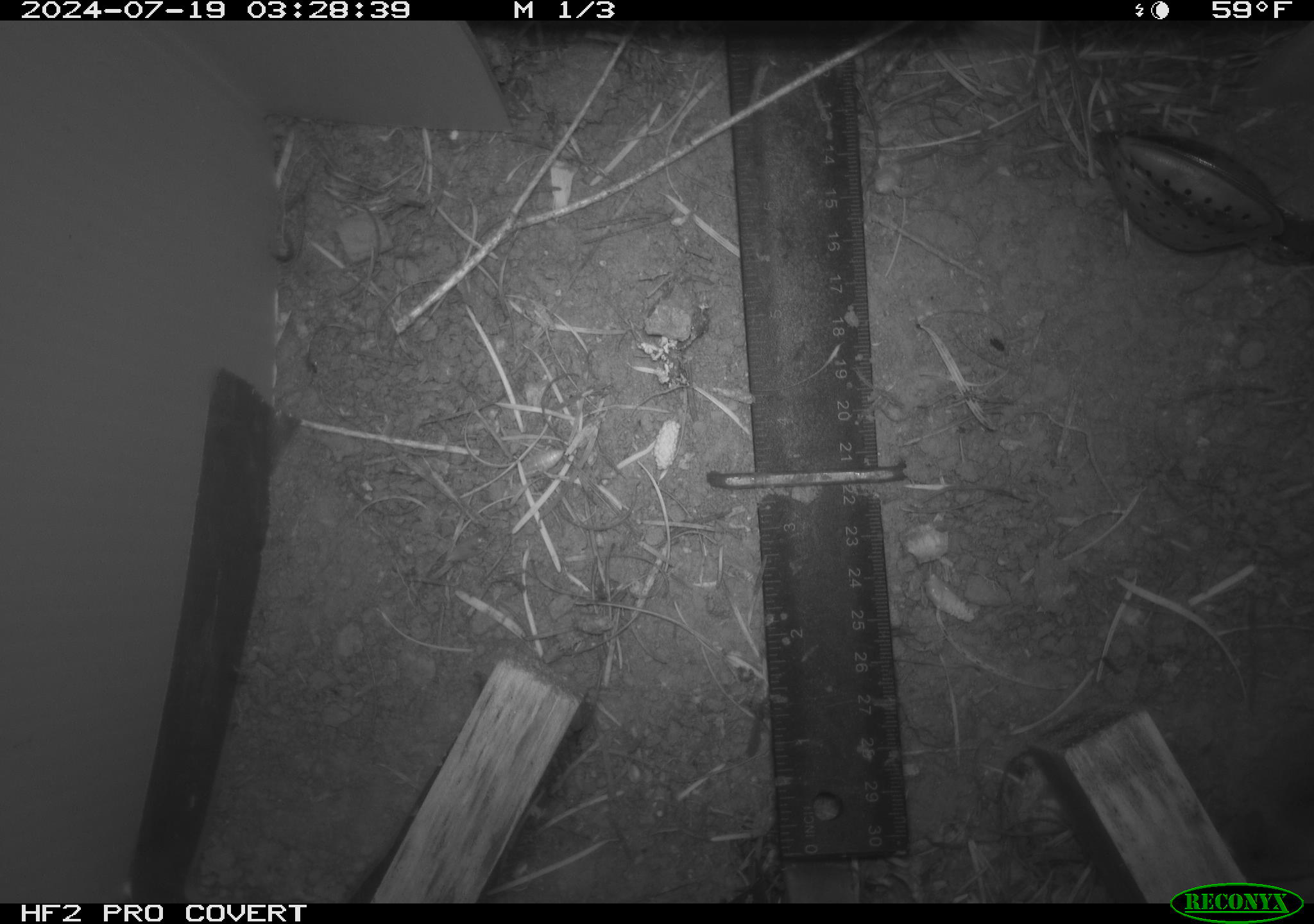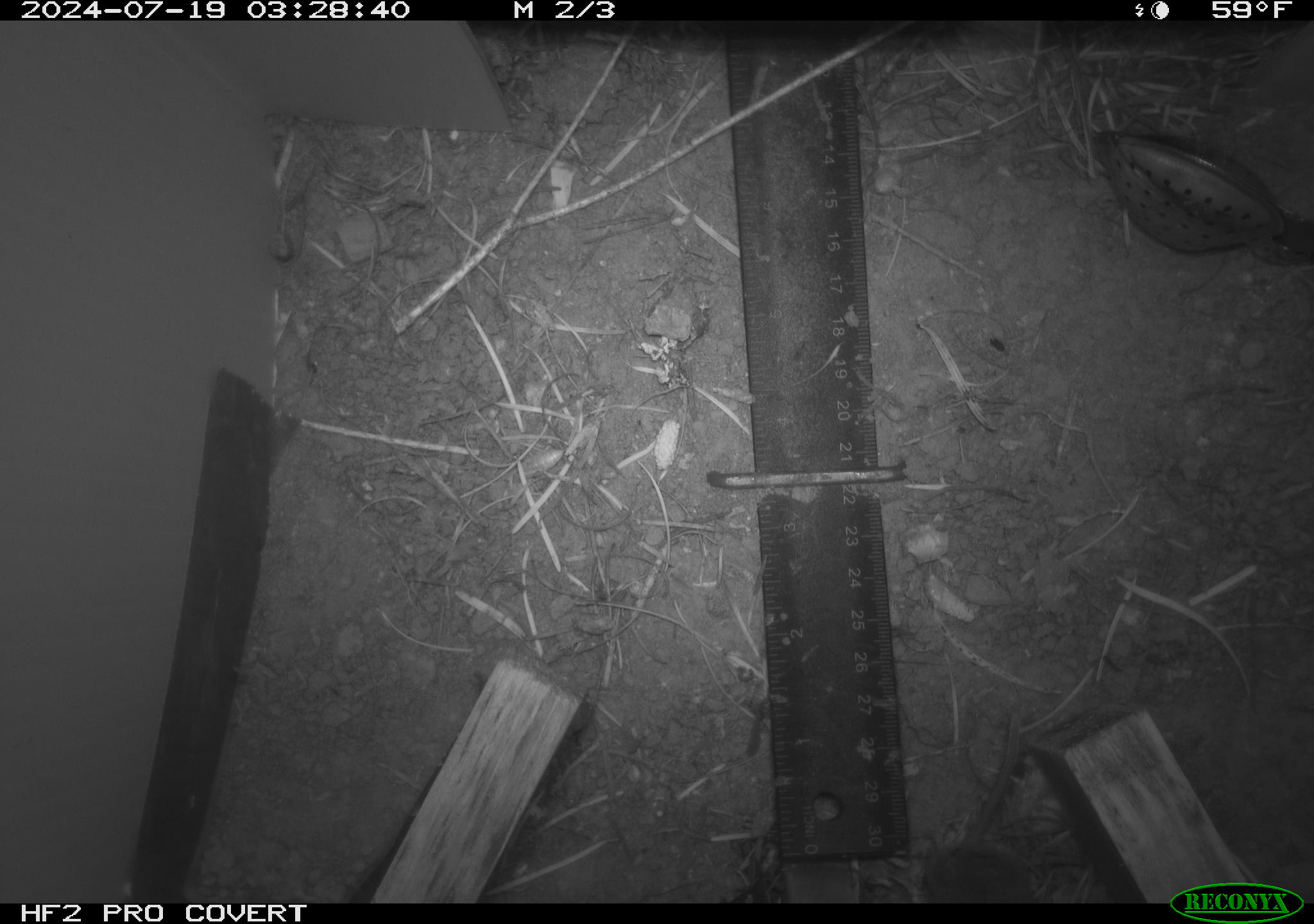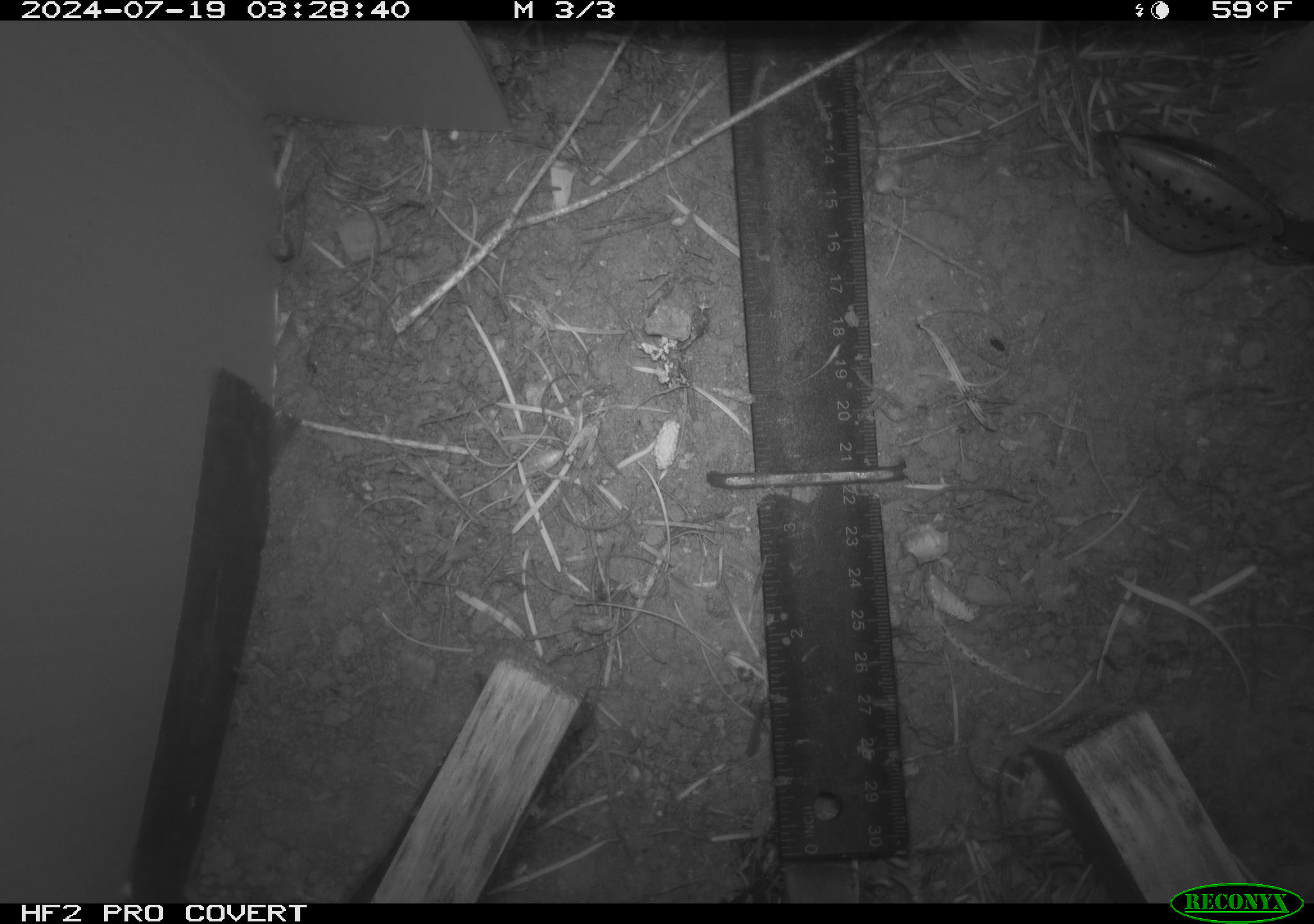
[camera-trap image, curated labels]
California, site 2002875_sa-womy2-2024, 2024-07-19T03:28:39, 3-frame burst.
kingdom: Animalia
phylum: Chordata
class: Mammalia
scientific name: Mammalia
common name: mammal